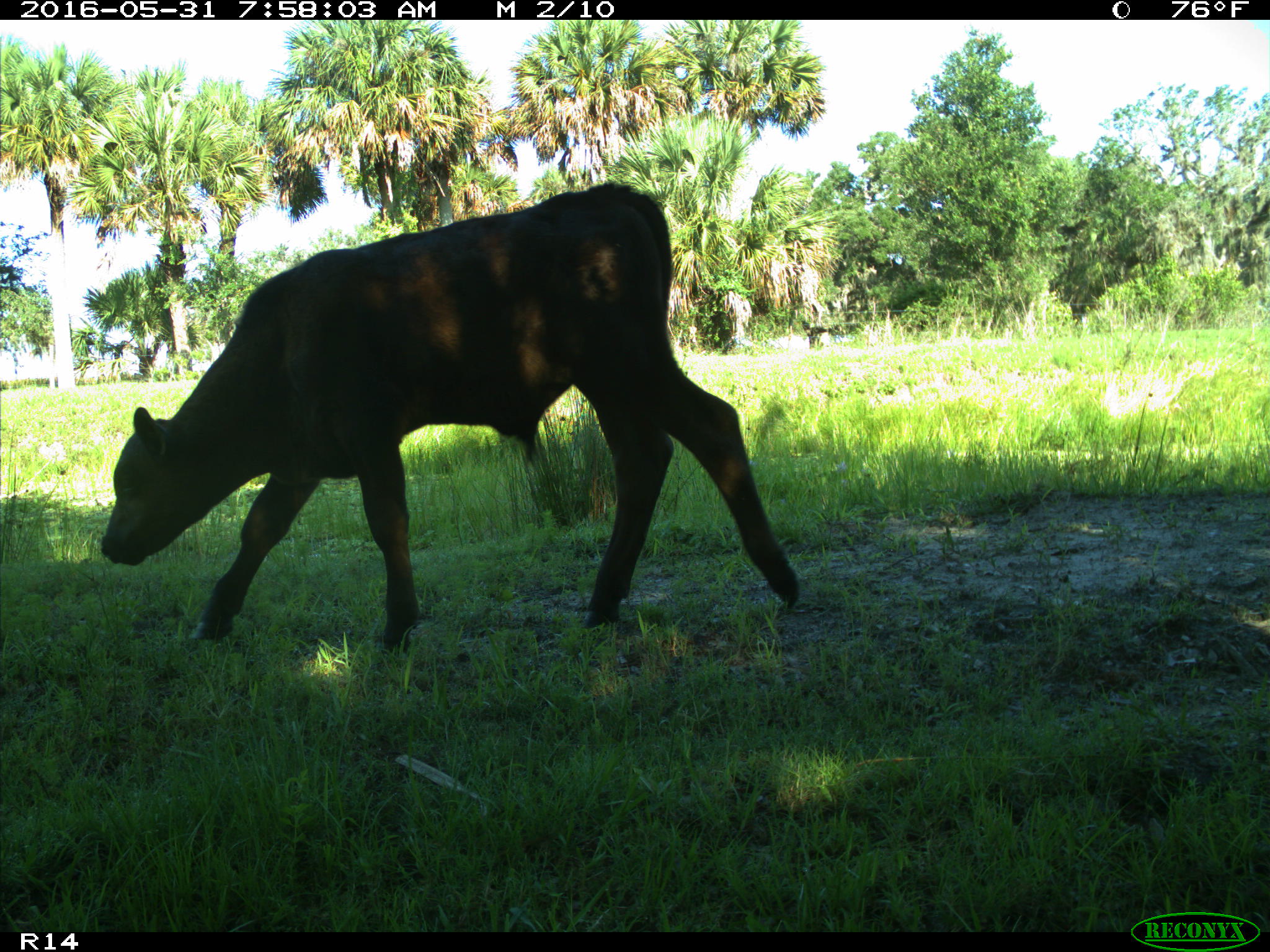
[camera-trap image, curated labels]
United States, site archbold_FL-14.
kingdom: Animalia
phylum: Chordata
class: Mammalia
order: Artiodactyla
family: Bovidae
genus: Bos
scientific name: Bos taurus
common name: domestic cow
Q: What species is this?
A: Bos taurus (domestic cow).